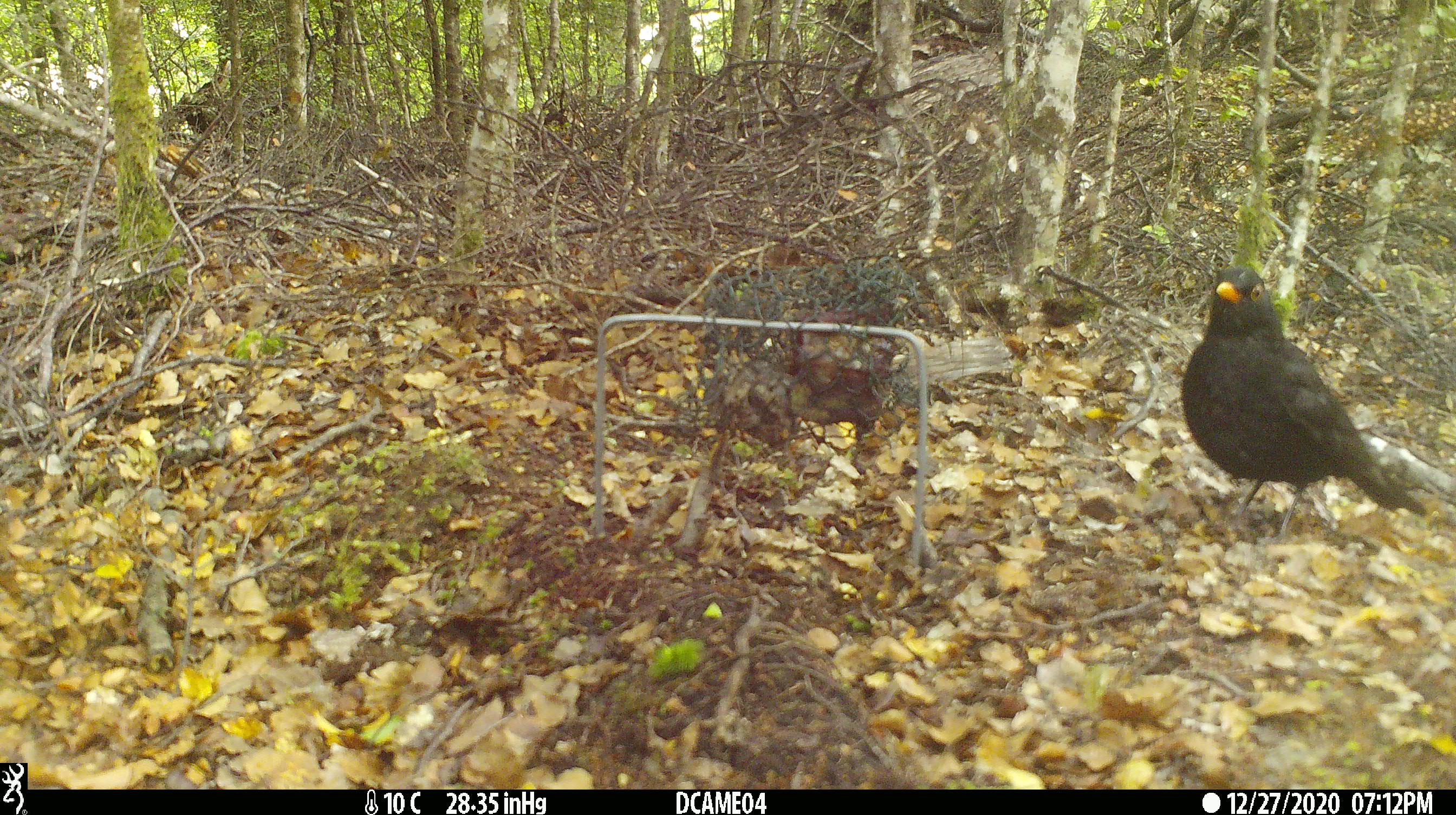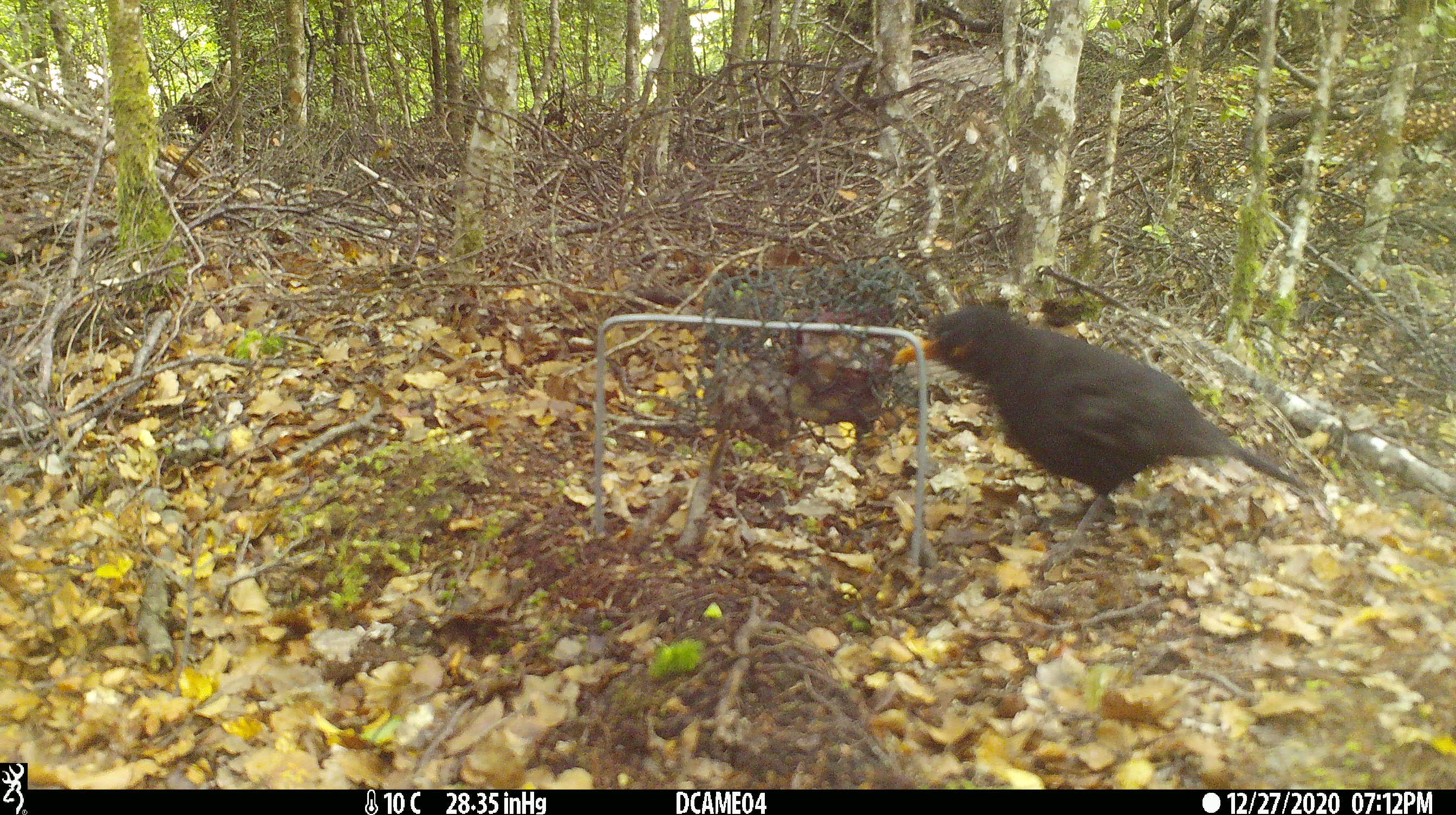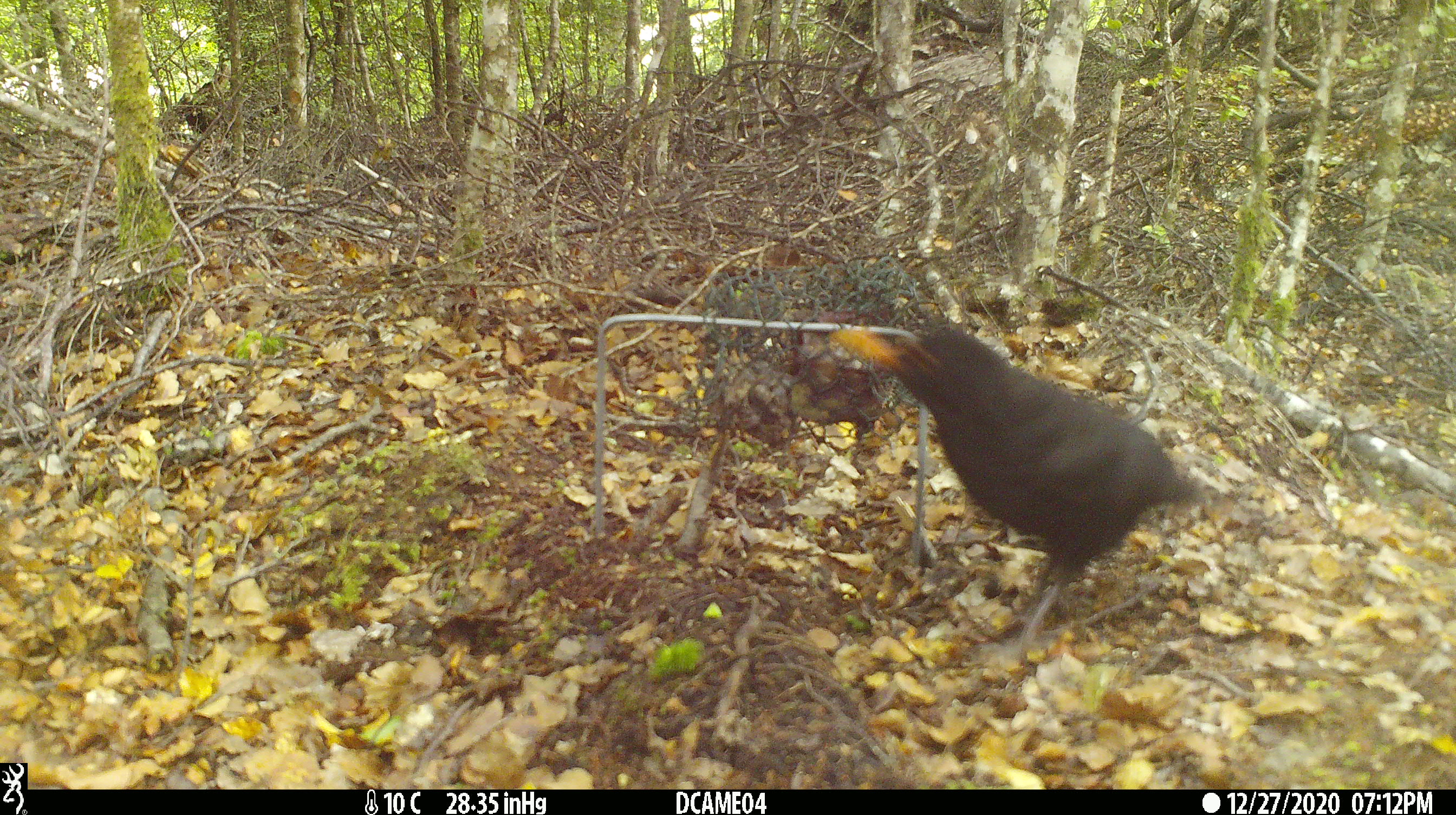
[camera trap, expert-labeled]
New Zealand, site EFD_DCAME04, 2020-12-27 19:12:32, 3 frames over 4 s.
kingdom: Animalia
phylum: Chordata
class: Aves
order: Passeriformes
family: Turdidae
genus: Turdus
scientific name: Turdus merula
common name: eurasian blackbird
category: blackbird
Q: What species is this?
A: Blackbird (eurasian blackbird) (Turdus merula).